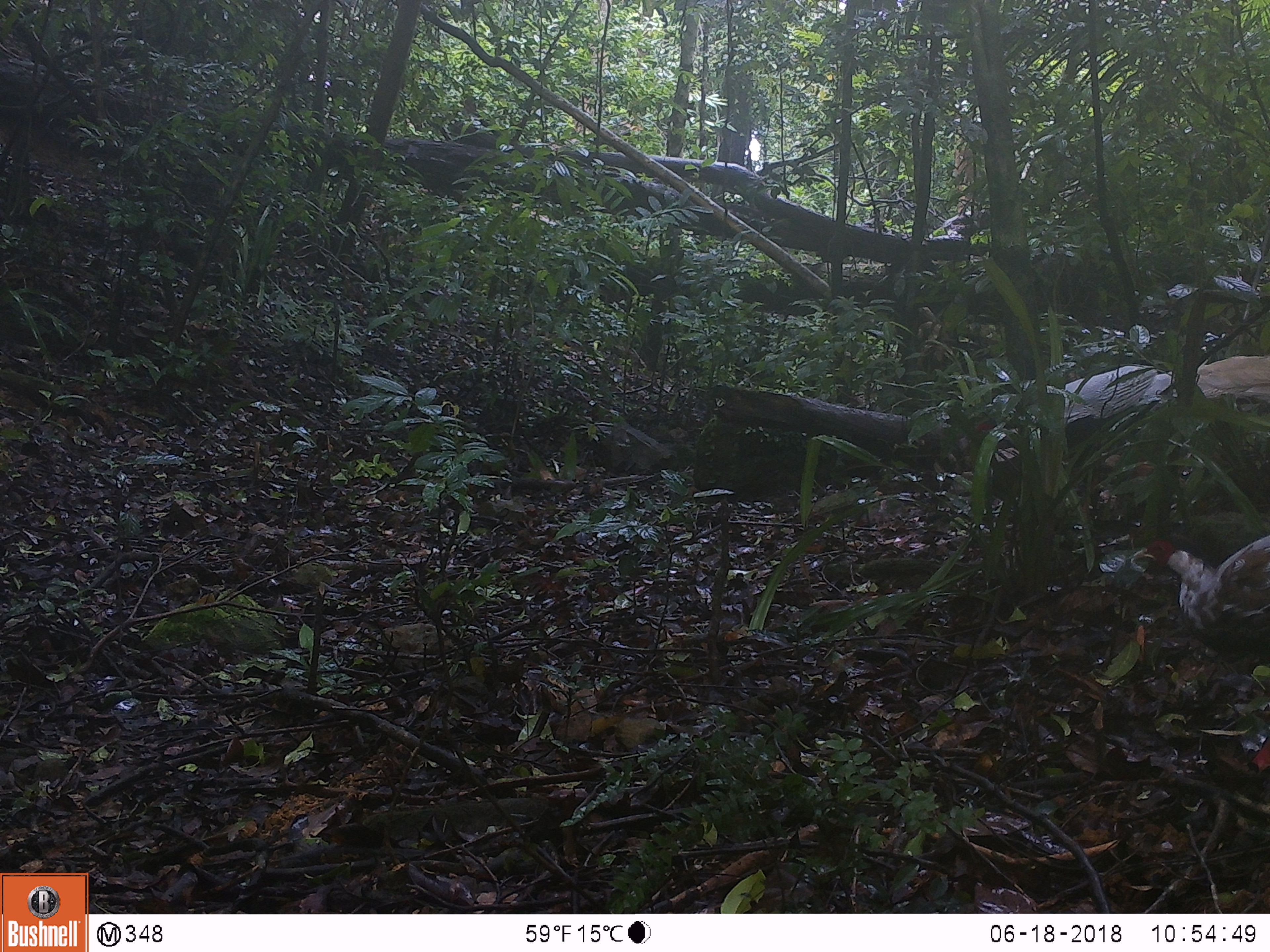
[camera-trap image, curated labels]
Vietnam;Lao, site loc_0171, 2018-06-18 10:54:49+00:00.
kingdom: Animalia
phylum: Chordata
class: Aves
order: Galliformes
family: Phasianidae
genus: Lophura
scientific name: Lophura nycthemera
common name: silver pheasant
Silver pheasant (Lophura nycthemera). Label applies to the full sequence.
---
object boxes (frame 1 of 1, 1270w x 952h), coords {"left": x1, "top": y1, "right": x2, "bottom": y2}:
silver pheasant: {"left": 970, "top": 349, "right": 1270, "bottom": 528}; {"left": 1124, "top": 530, "right": 1270, "bottom": 776}